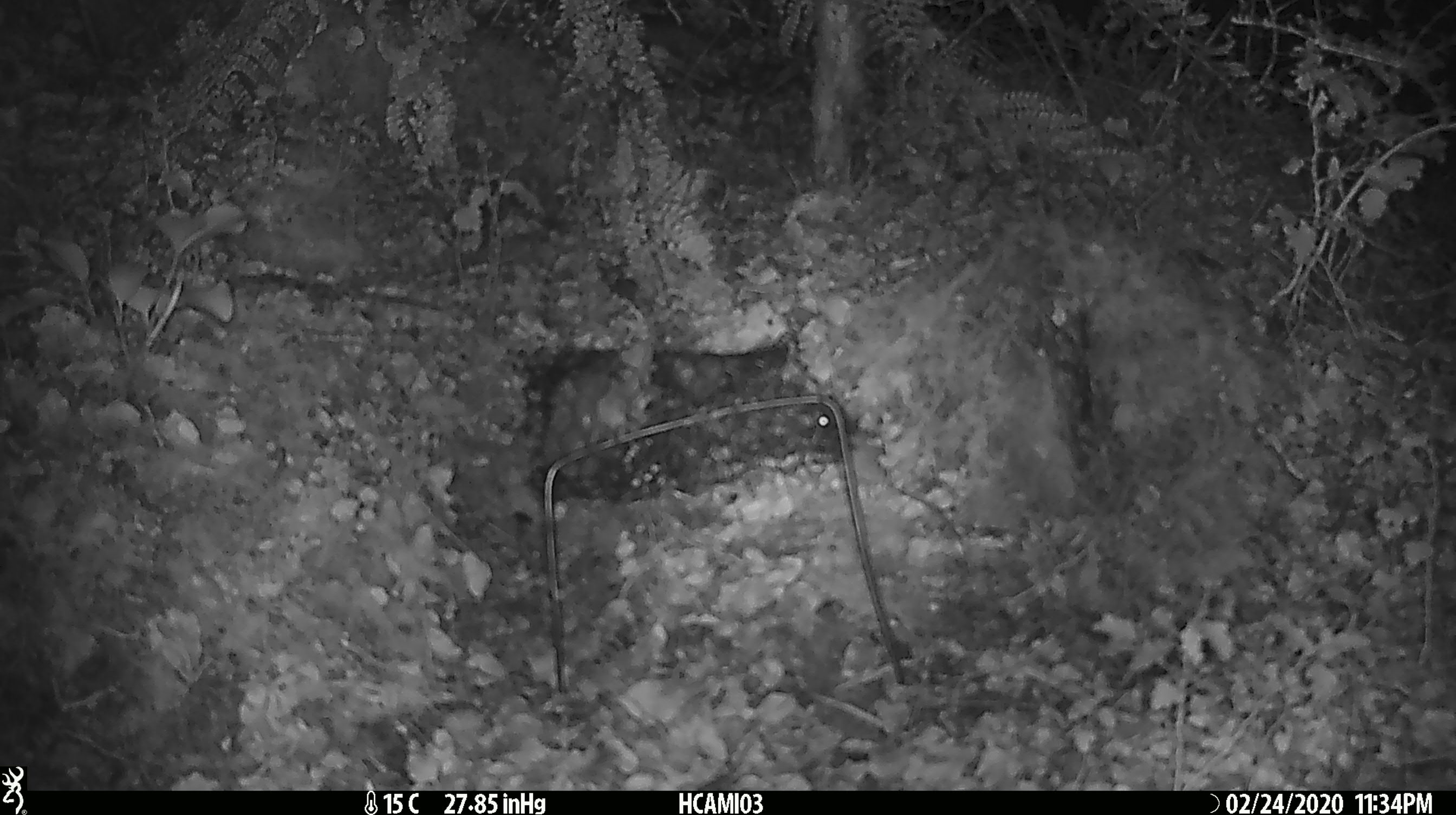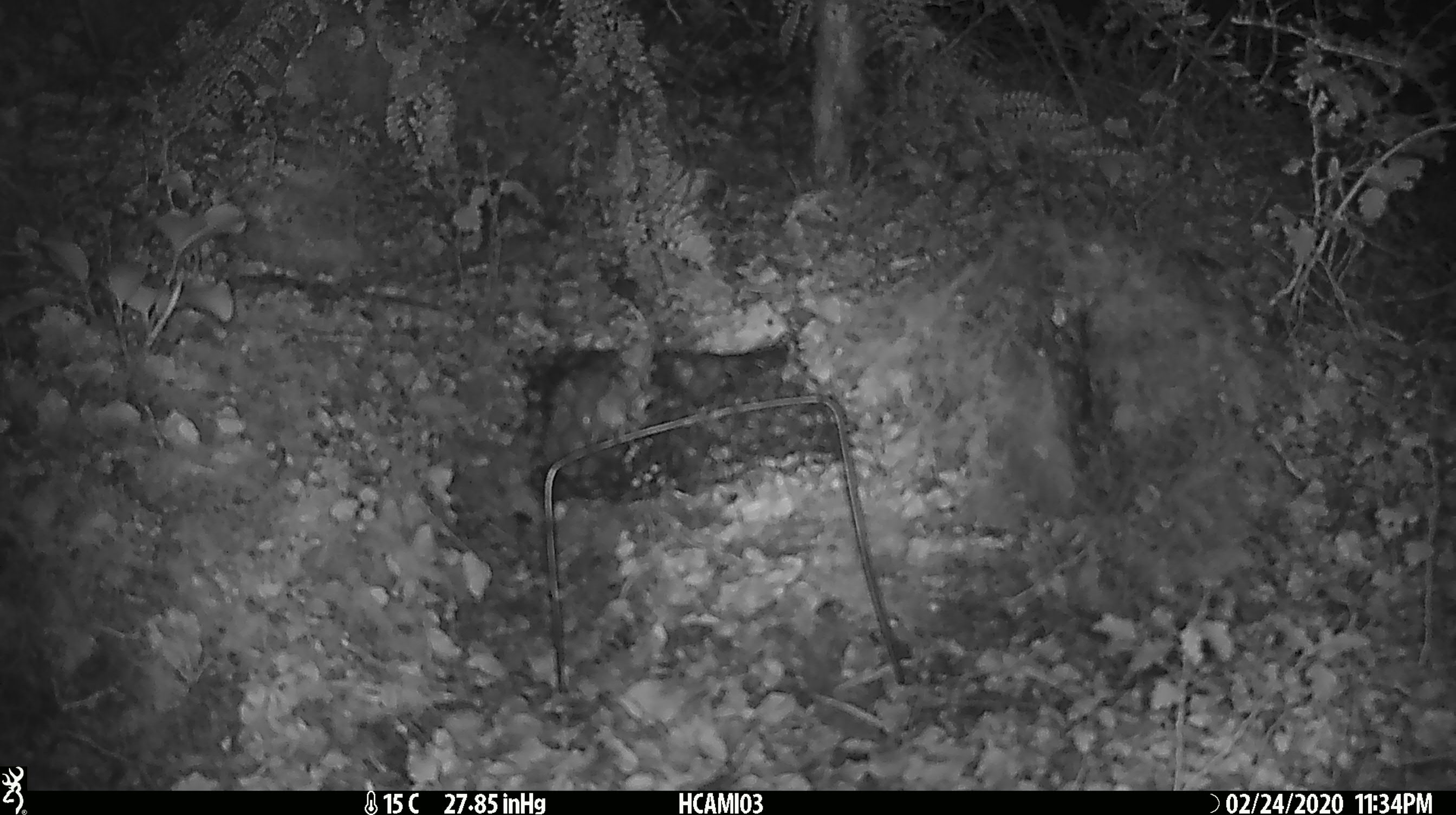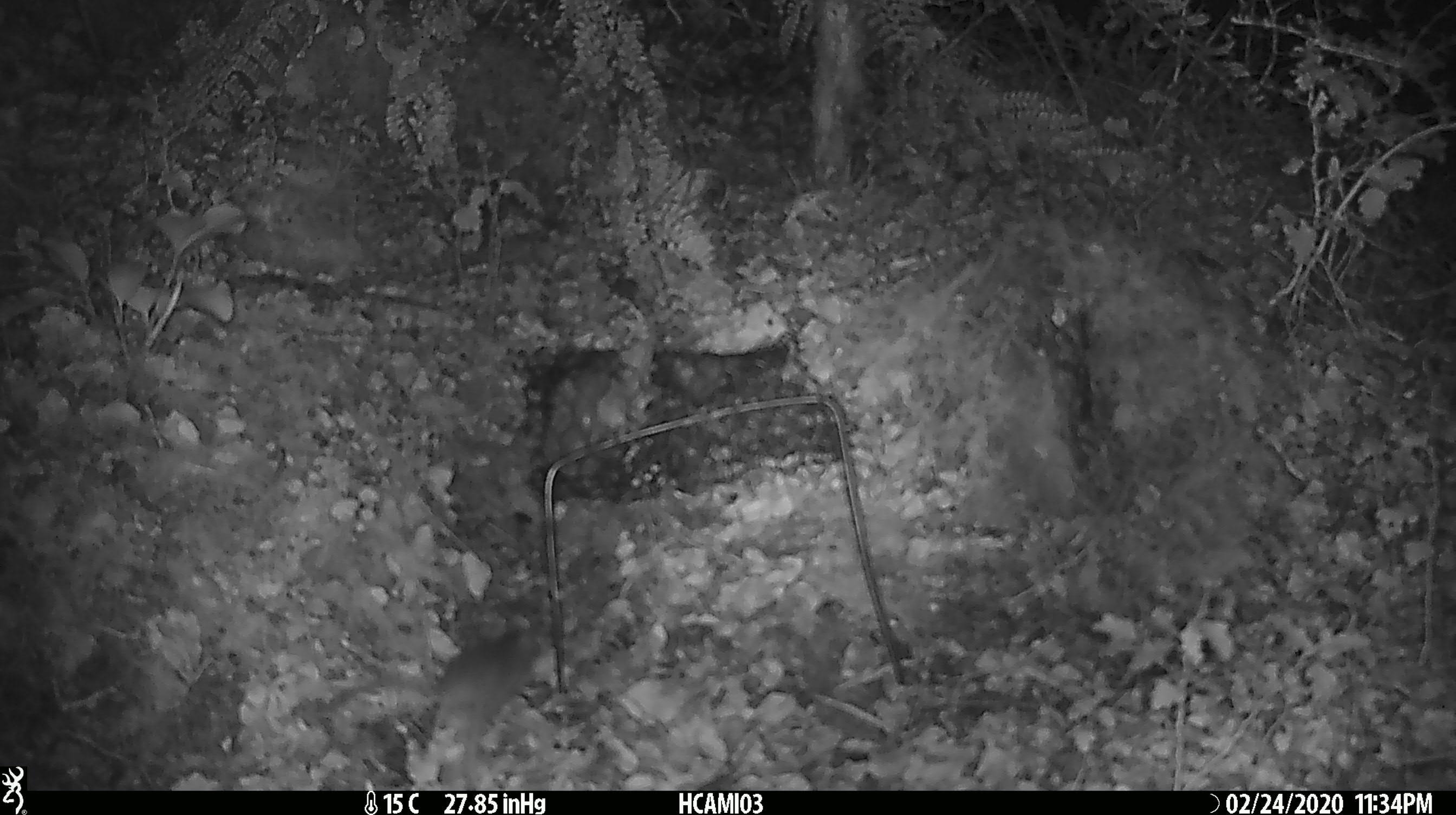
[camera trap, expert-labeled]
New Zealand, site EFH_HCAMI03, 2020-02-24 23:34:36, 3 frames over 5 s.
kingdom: Animalia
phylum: Chordata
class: Mammalia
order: Rodentia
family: Muridae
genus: Mus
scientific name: Mus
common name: mouse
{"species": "mouse (Mus)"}